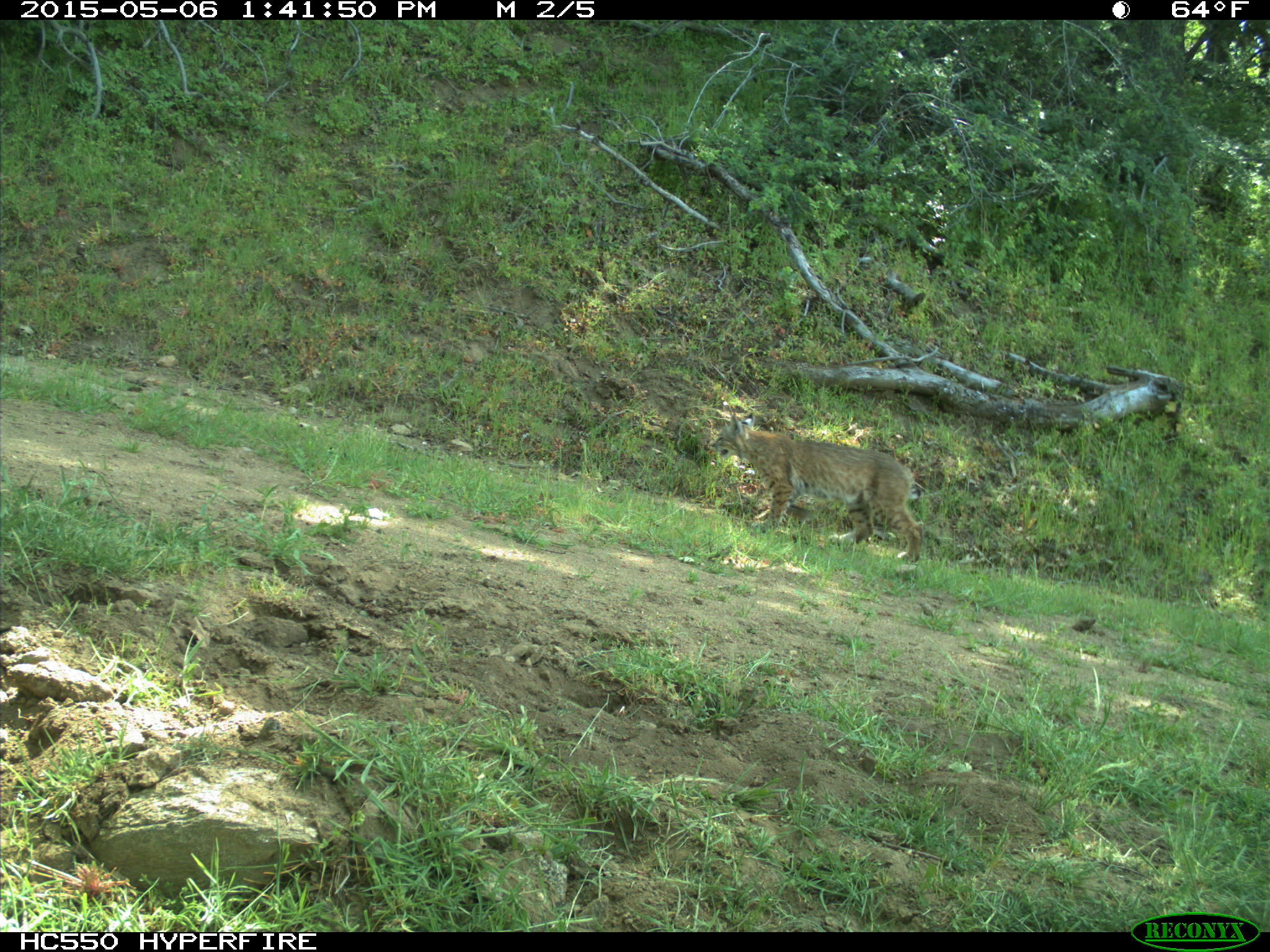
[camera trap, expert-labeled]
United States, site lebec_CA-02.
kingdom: Animalia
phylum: Chordata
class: Mammalia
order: Carnivora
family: Felidae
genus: Lynx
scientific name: Lynx rufus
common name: bobcat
Lynx rufus (bobcat).